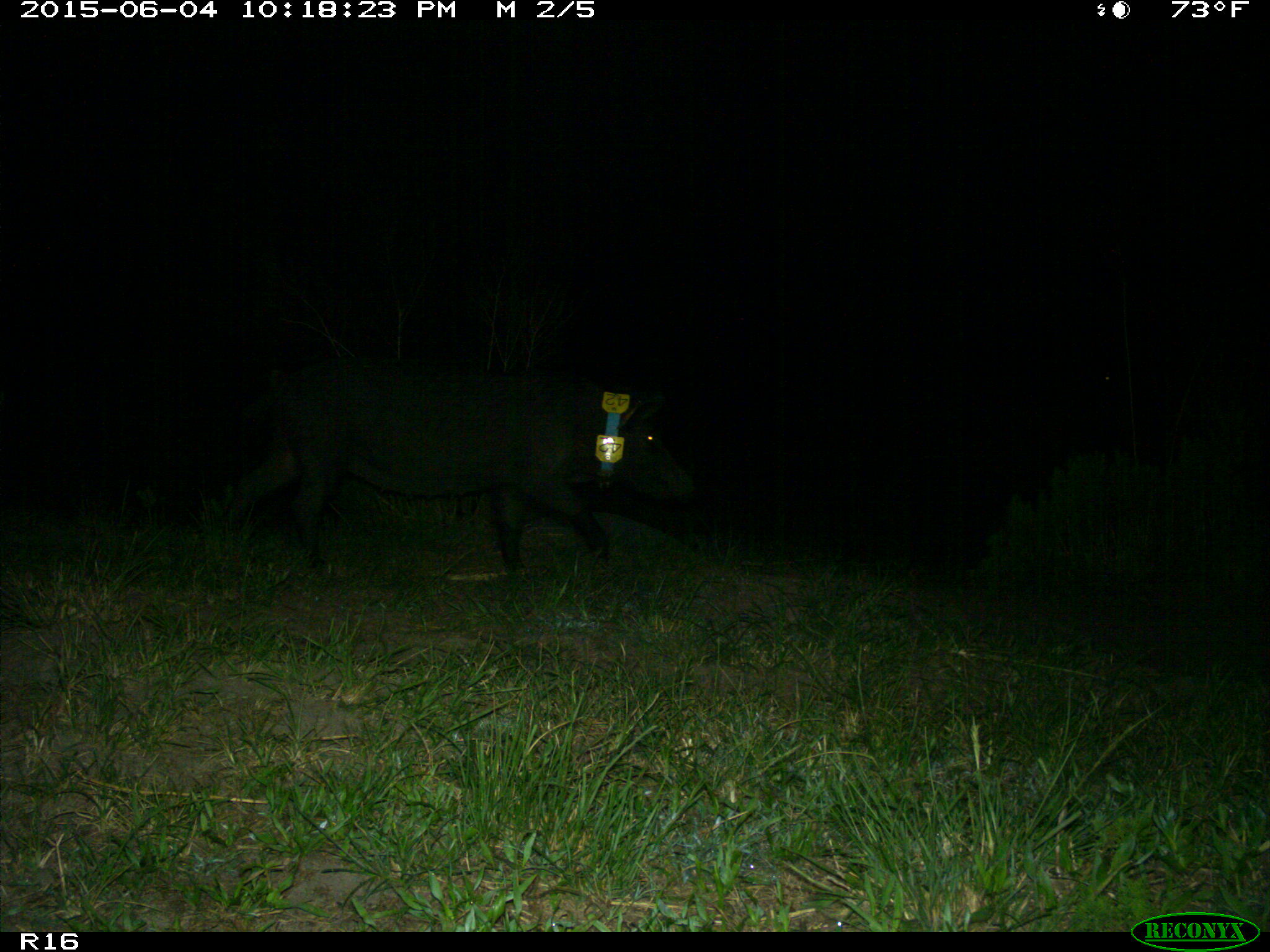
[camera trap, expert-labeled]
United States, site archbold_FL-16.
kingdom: Animalia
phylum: Chordata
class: Mammalia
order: Artiodactyla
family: Suidae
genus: Sus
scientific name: Sus scrofa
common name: wild boar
Sus scrofa (wild boar).